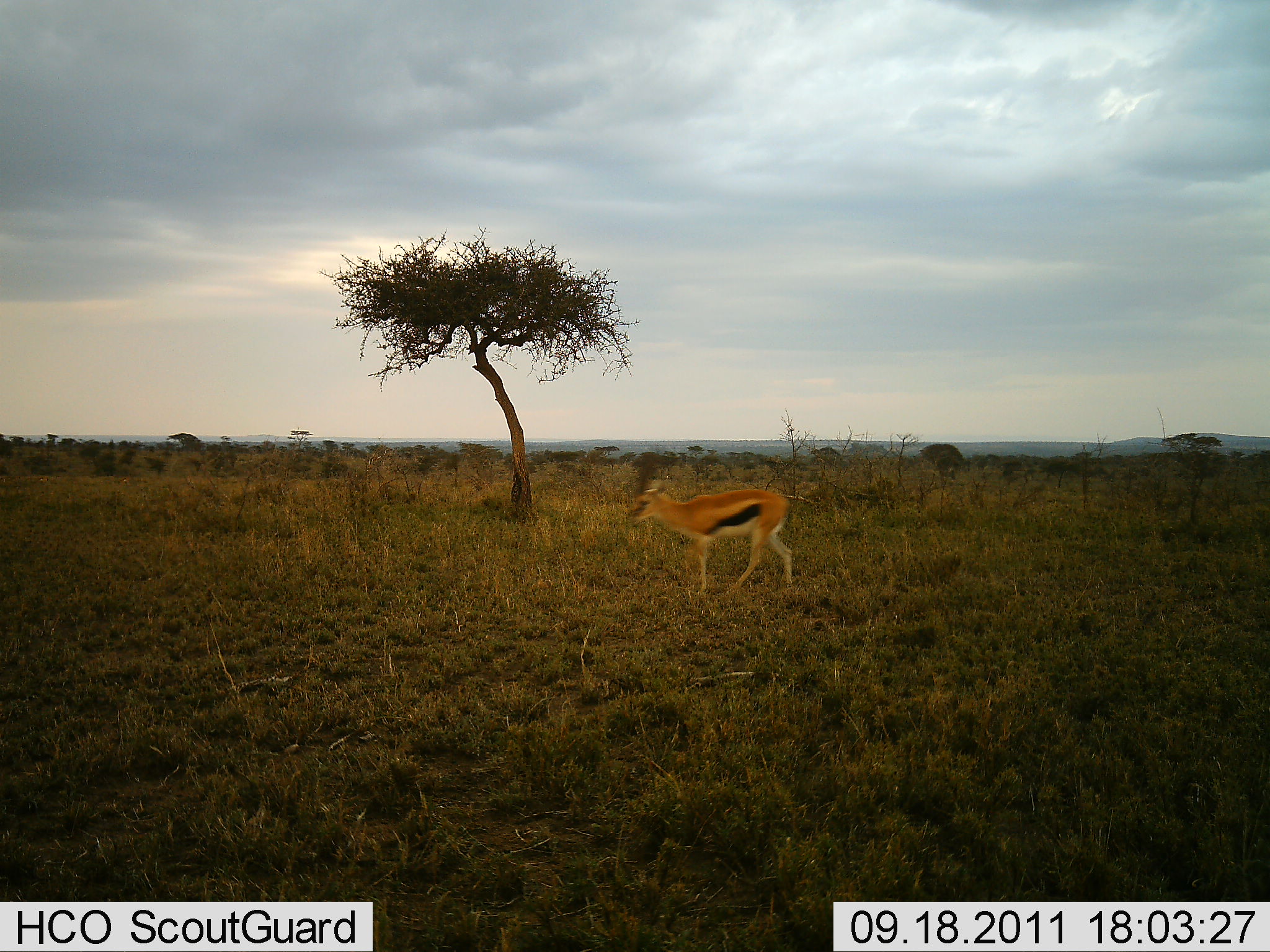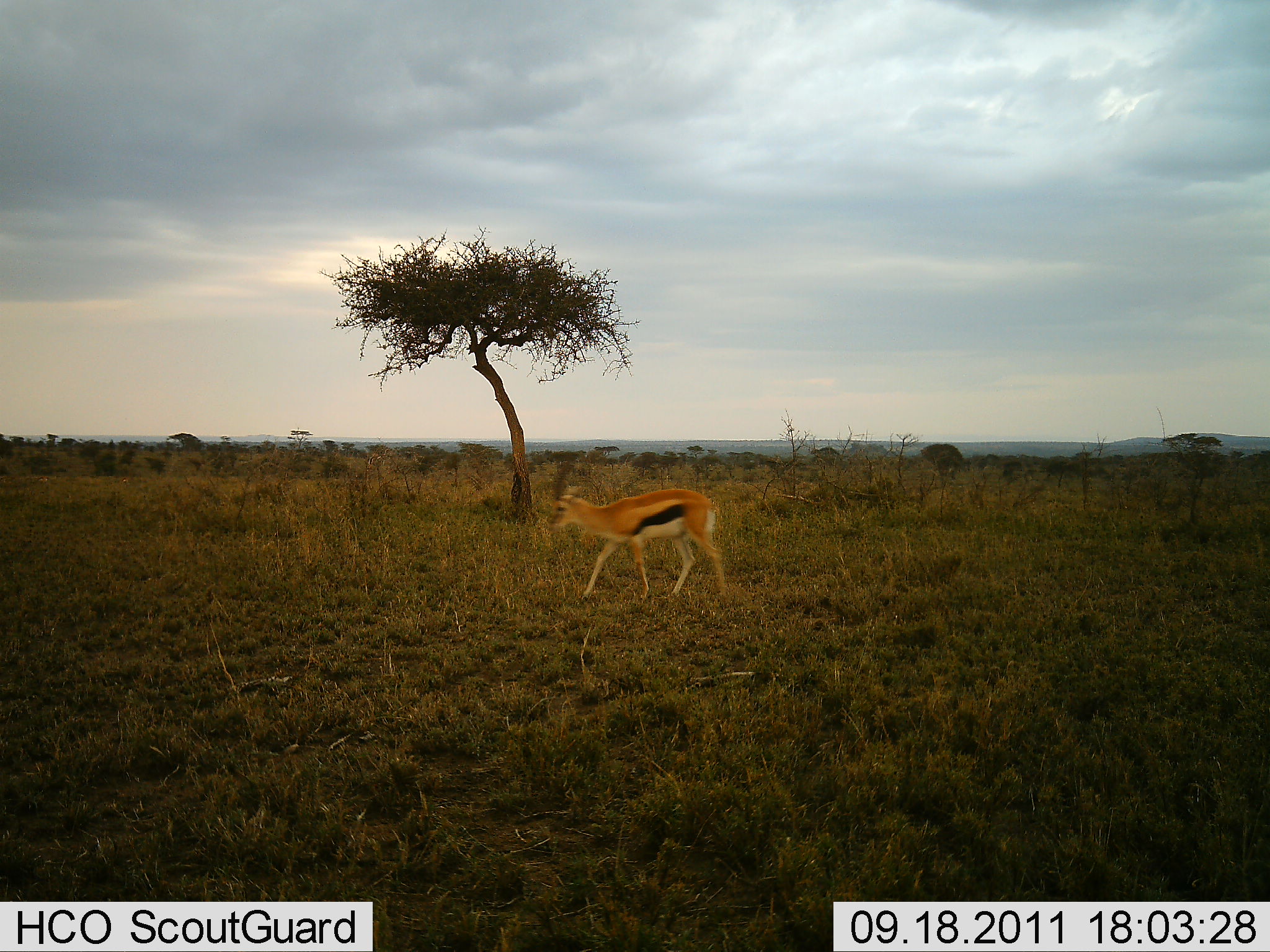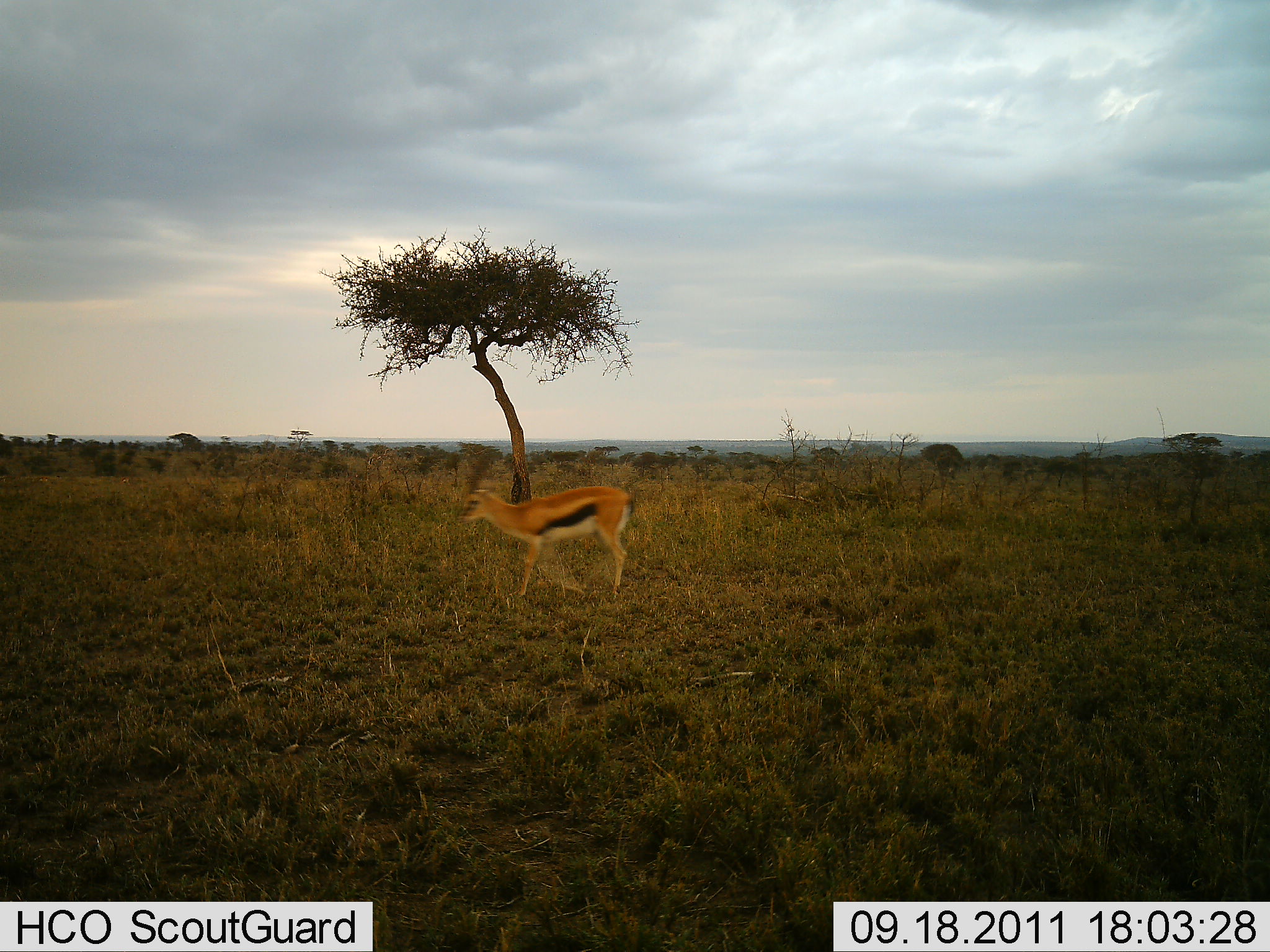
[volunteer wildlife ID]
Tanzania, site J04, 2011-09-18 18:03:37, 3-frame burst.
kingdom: Animalia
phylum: Chordata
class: Mammalia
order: Artiodactyla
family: Bovidae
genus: Eudorcas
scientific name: Eudorcas thomsonii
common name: thomson's gazelle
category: gazellethomsons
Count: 1.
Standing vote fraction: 0%.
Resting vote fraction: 0%.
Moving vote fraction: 100%.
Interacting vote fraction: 0%.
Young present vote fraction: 0%.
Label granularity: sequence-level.